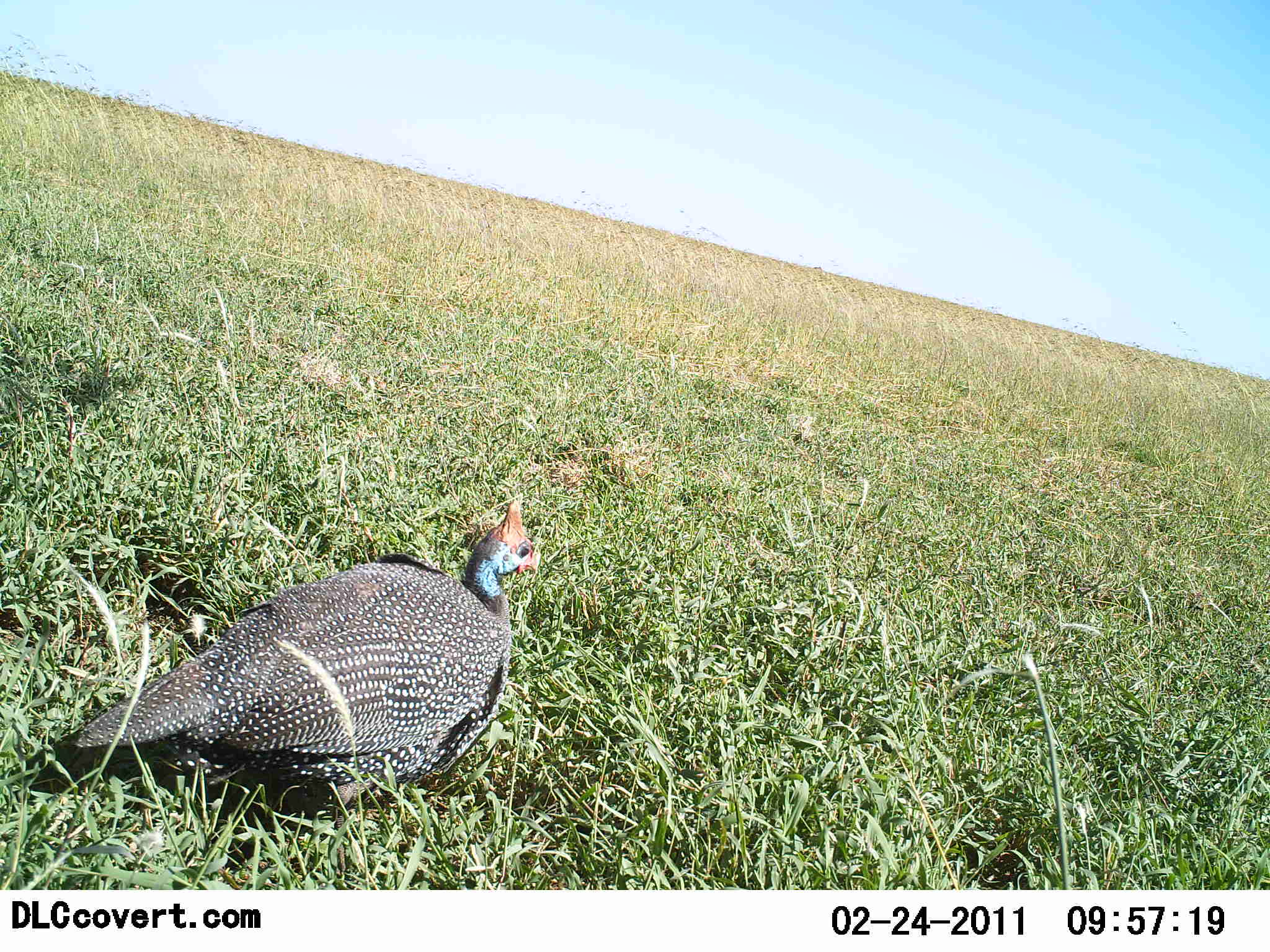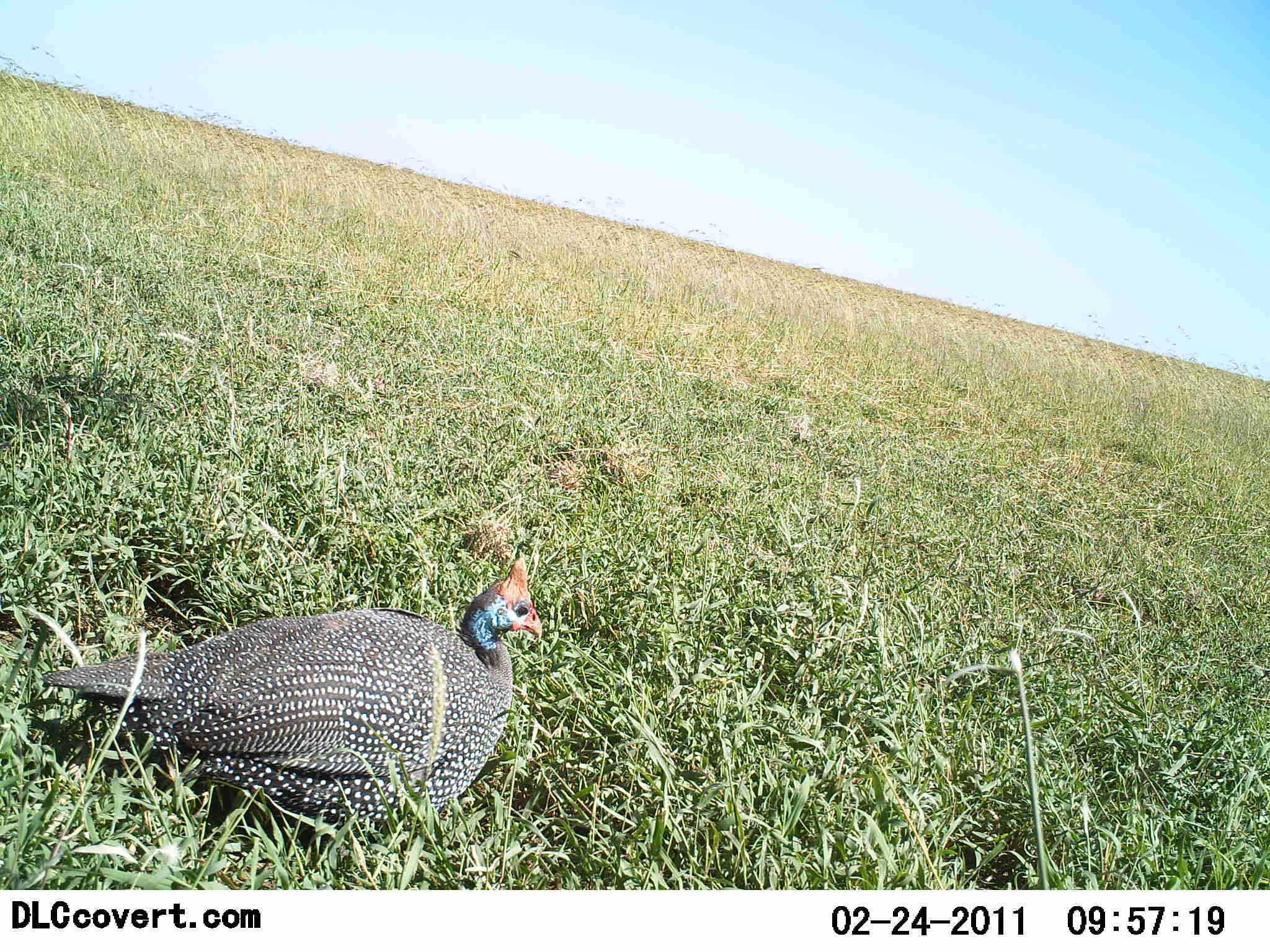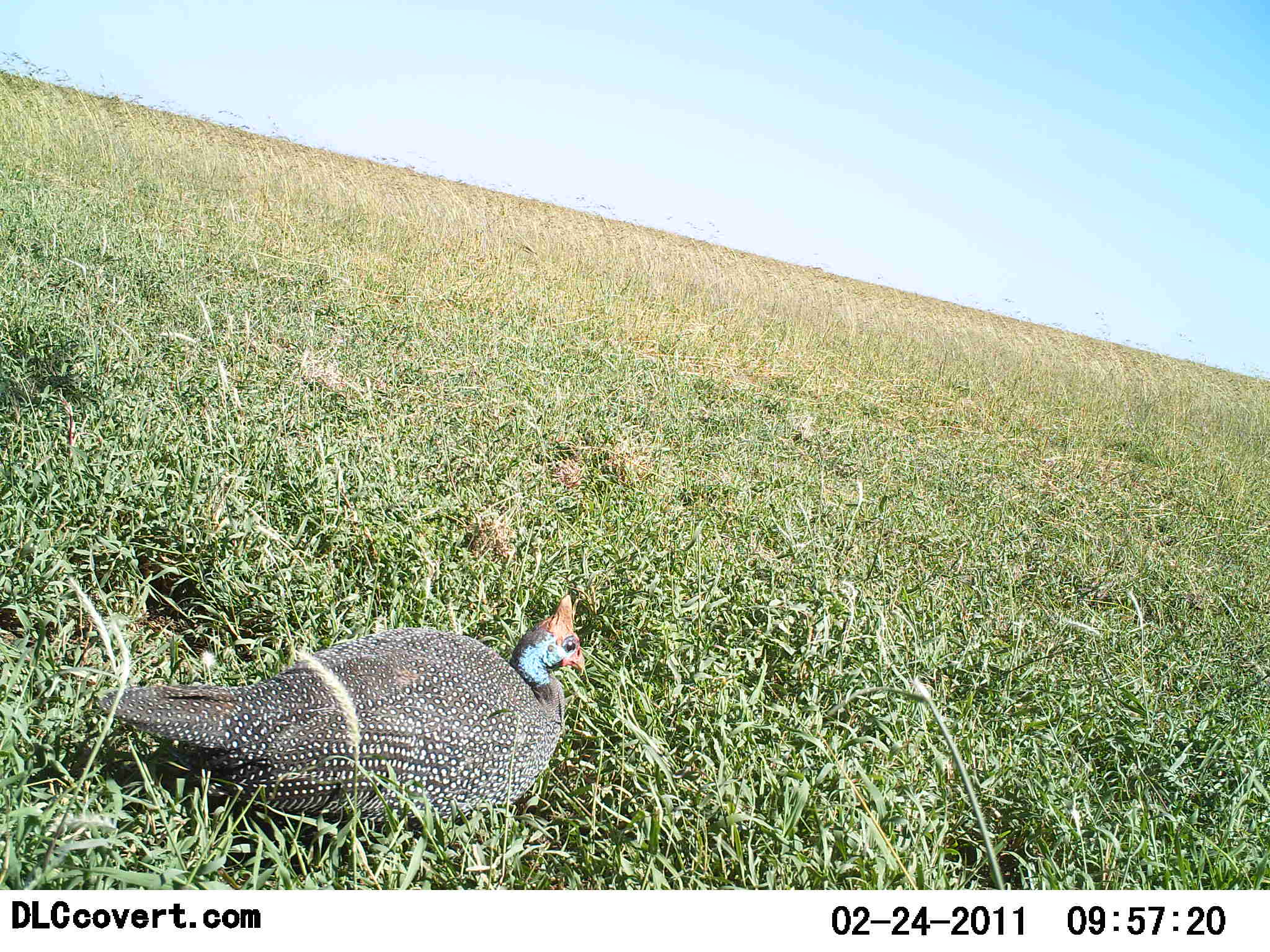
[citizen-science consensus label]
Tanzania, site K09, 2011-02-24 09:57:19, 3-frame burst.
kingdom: Animalia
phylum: Chordata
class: Aves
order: Galliformes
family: Numididae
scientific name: Numididae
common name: guinea fowl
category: guineafowl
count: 1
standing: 27%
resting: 64%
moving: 36%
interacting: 0%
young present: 0%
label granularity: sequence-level